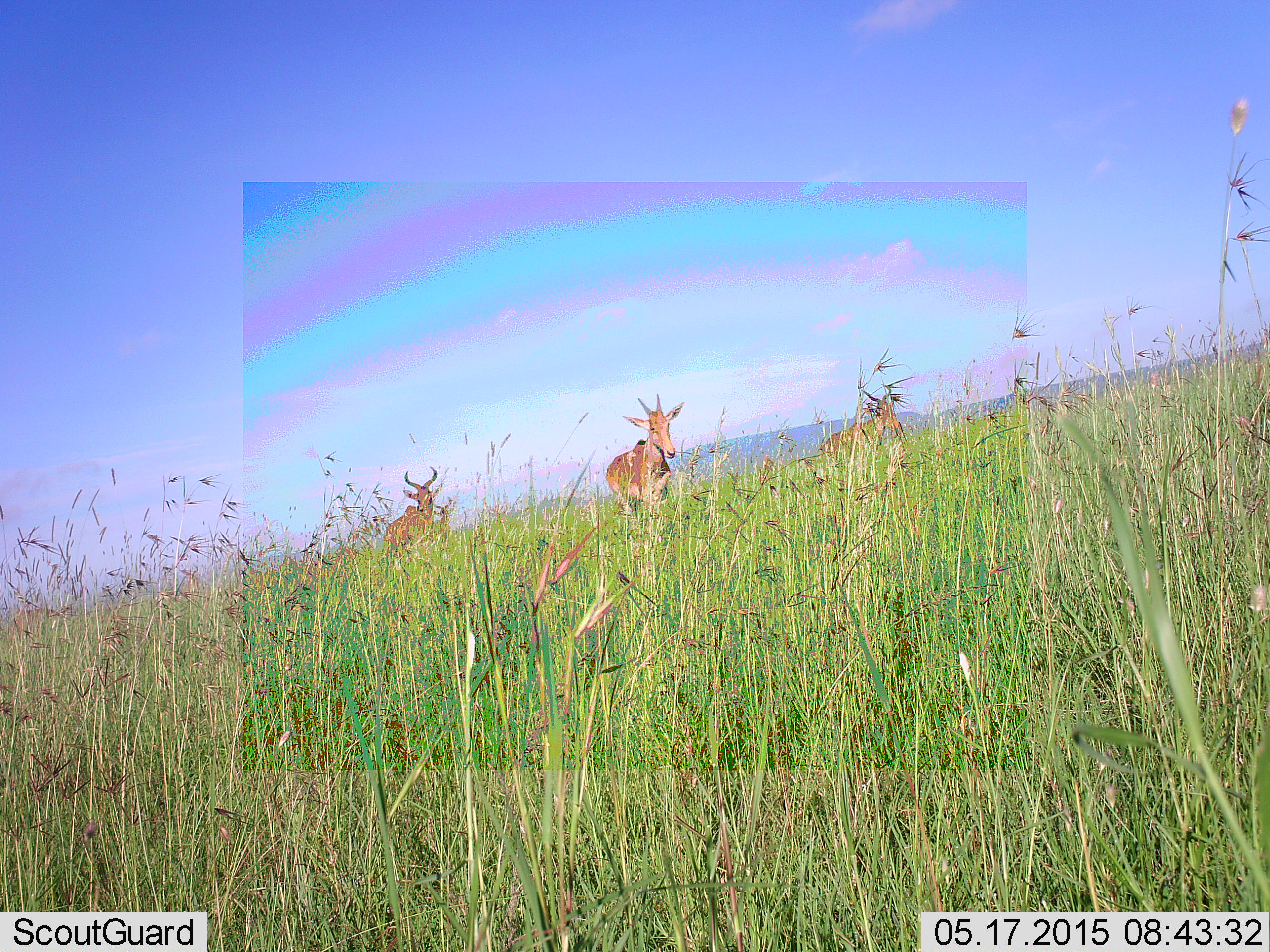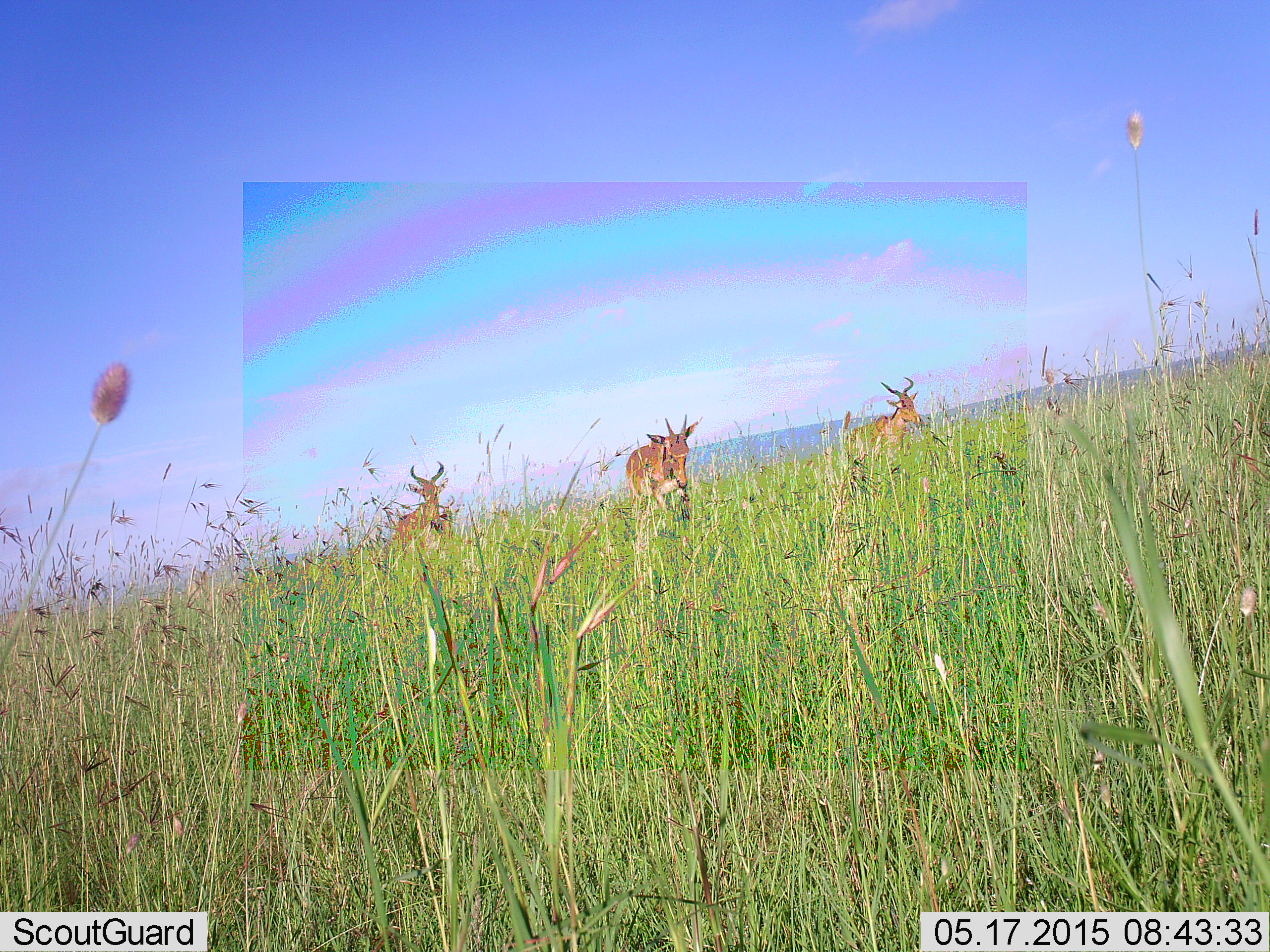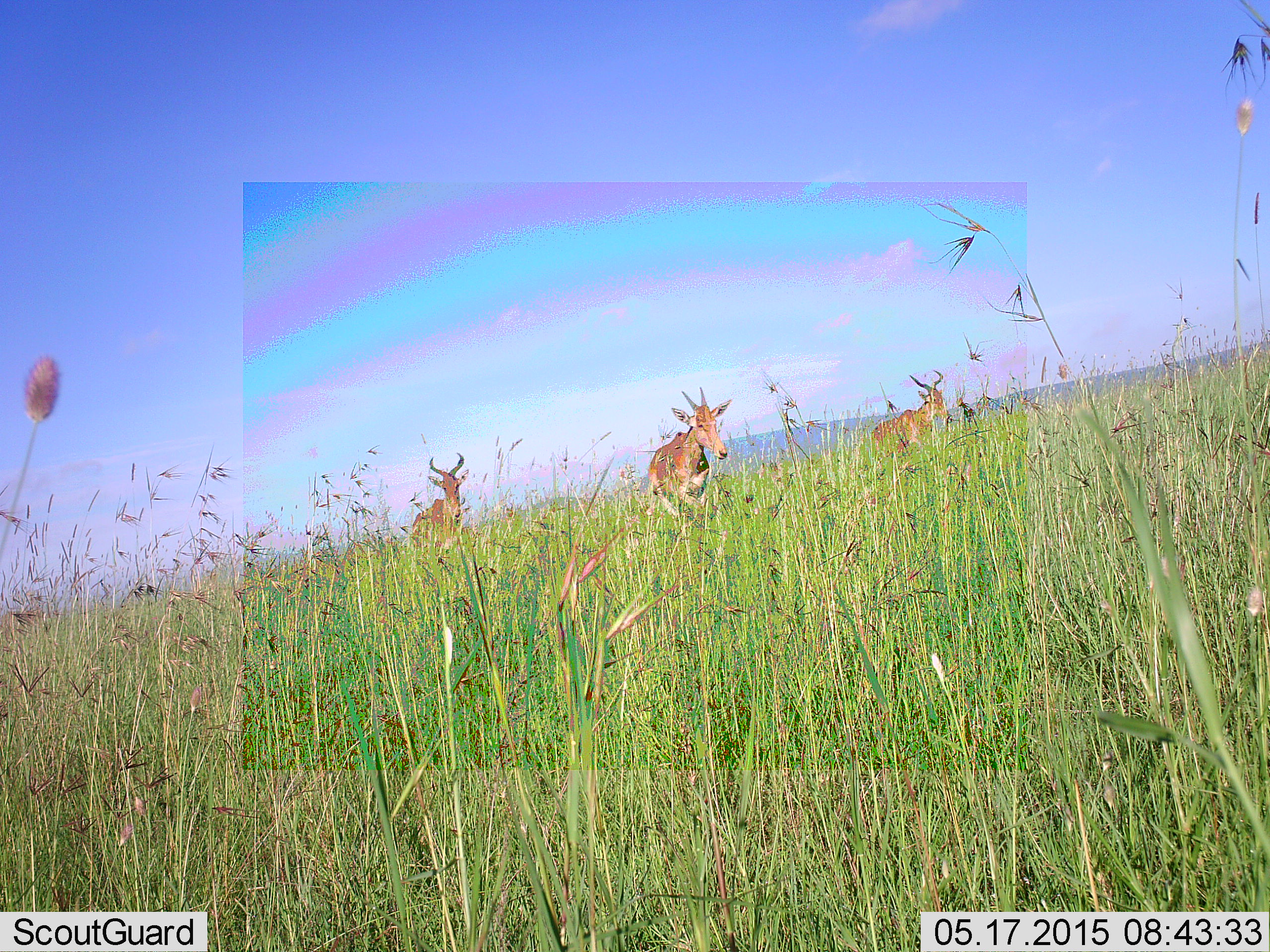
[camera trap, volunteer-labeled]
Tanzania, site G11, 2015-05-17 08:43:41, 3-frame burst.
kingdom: Animalia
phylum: Chordata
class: Mammalia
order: Artiodactyla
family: Bovidae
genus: Alcelaphus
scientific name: Alcelaphus buselaphus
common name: hartebeest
Hartebeest (Alcelaphus buselaphus), count 3. Behavior (volunteer vote fractions): standing 0%, resting 0%, moving 100%, interacting 0%. Young present (vote fraction): 20%. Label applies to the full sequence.